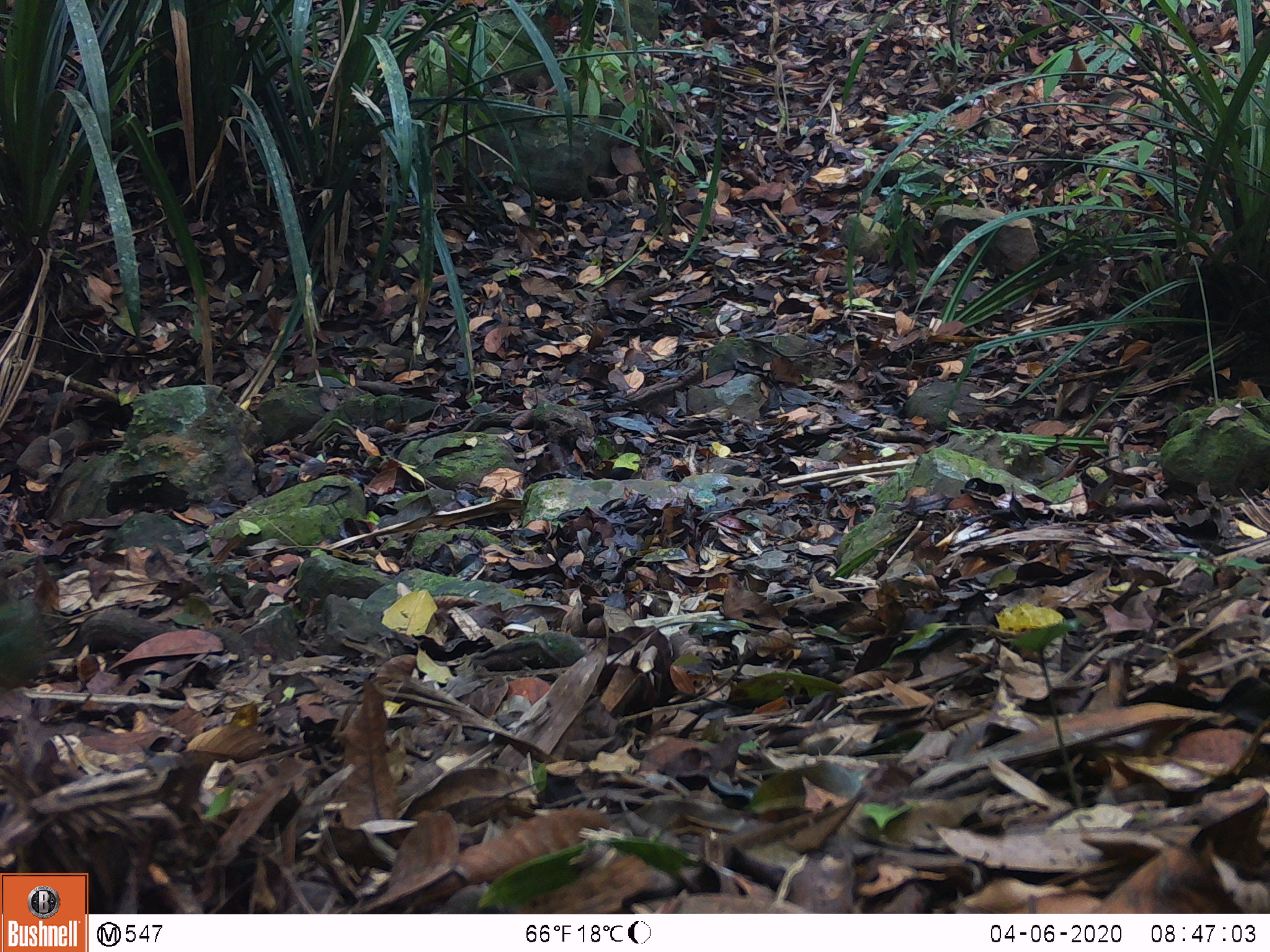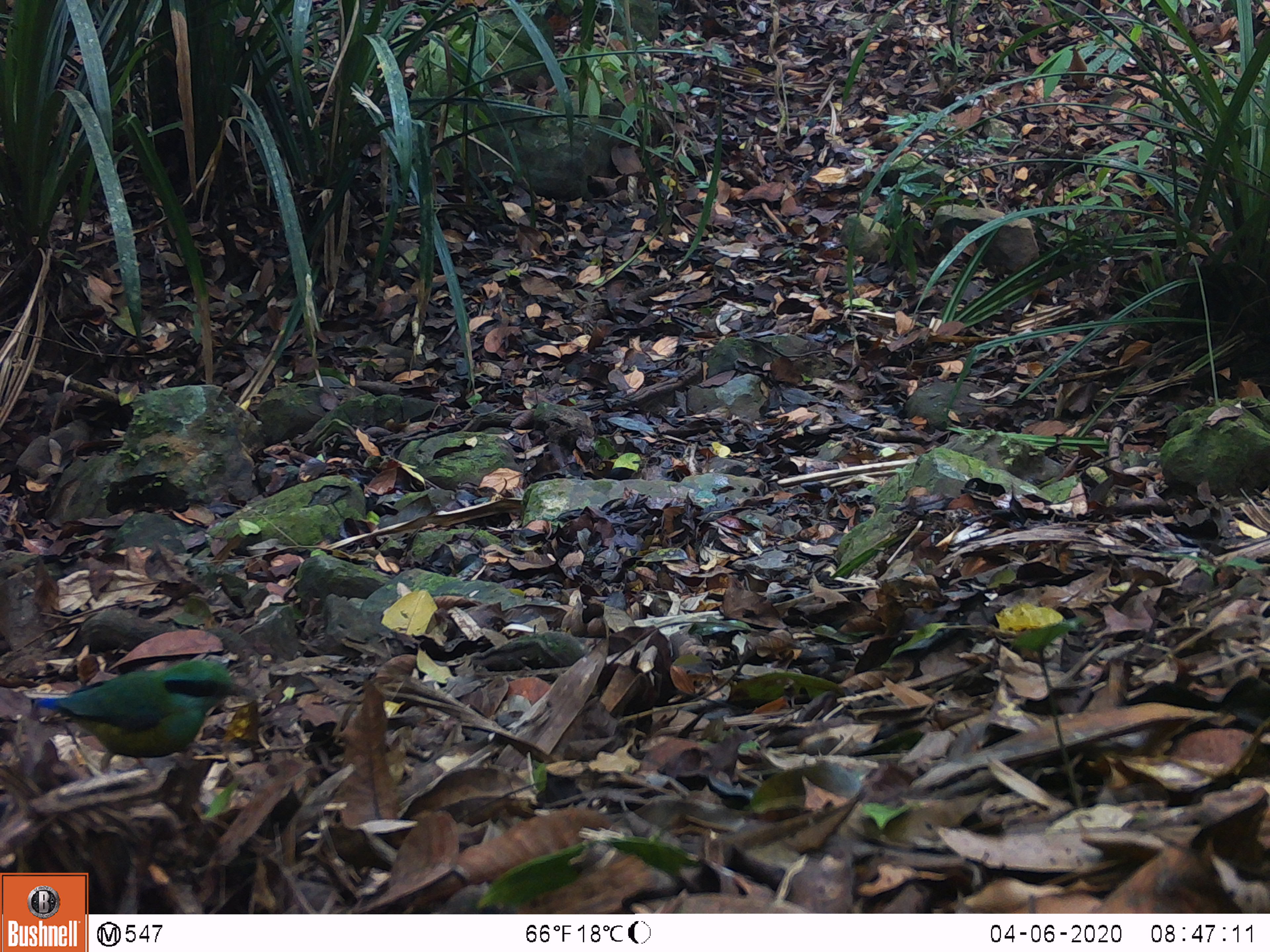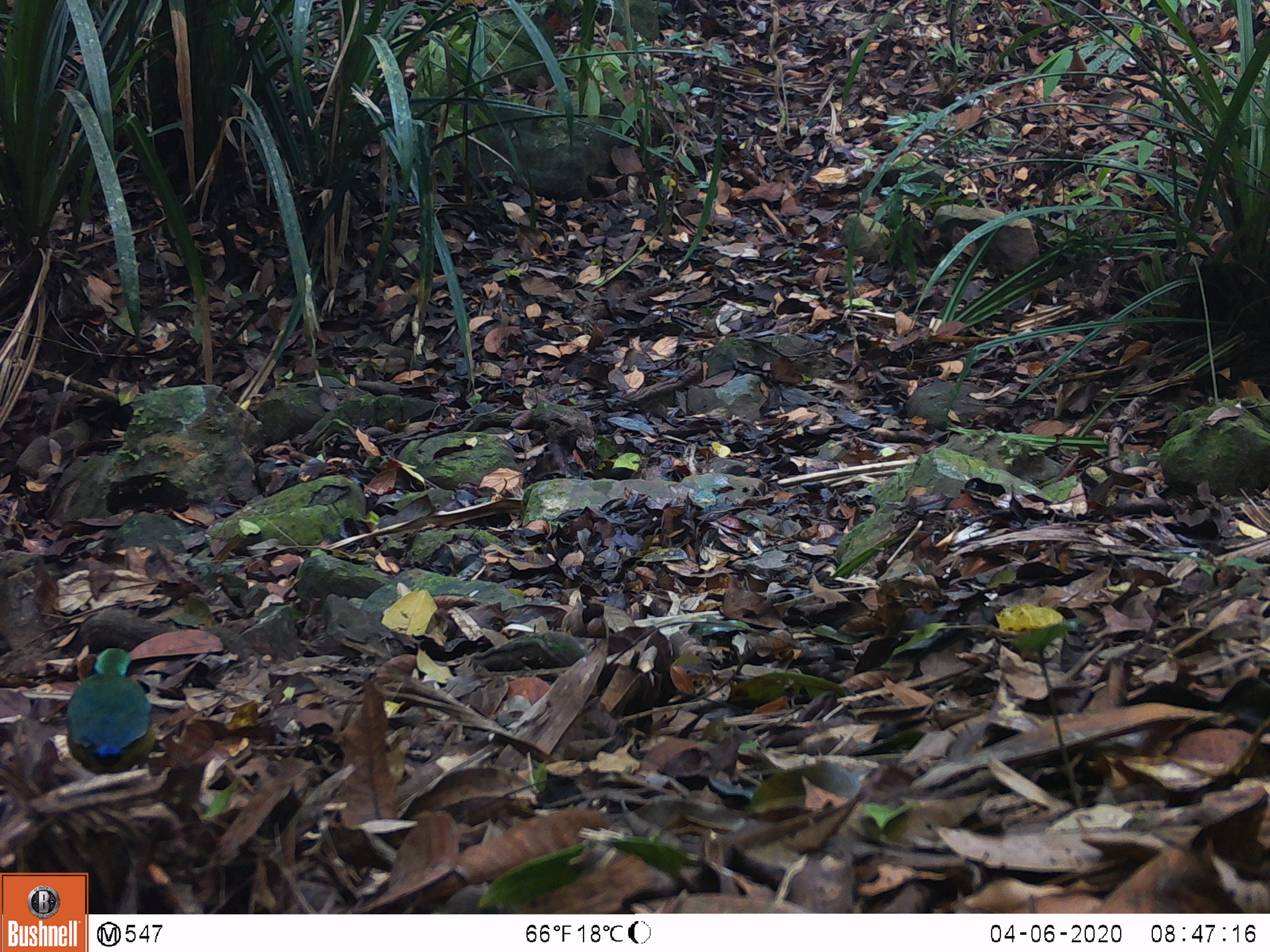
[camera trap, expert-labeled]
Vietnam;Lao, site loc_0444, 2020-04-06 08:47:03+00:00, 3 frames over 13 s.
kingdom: Animalia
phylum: Chordata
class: Aves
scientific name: Aves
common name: bird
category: unidentified bird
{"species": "unidentified bird (bird) (Aves)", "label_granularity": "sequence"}